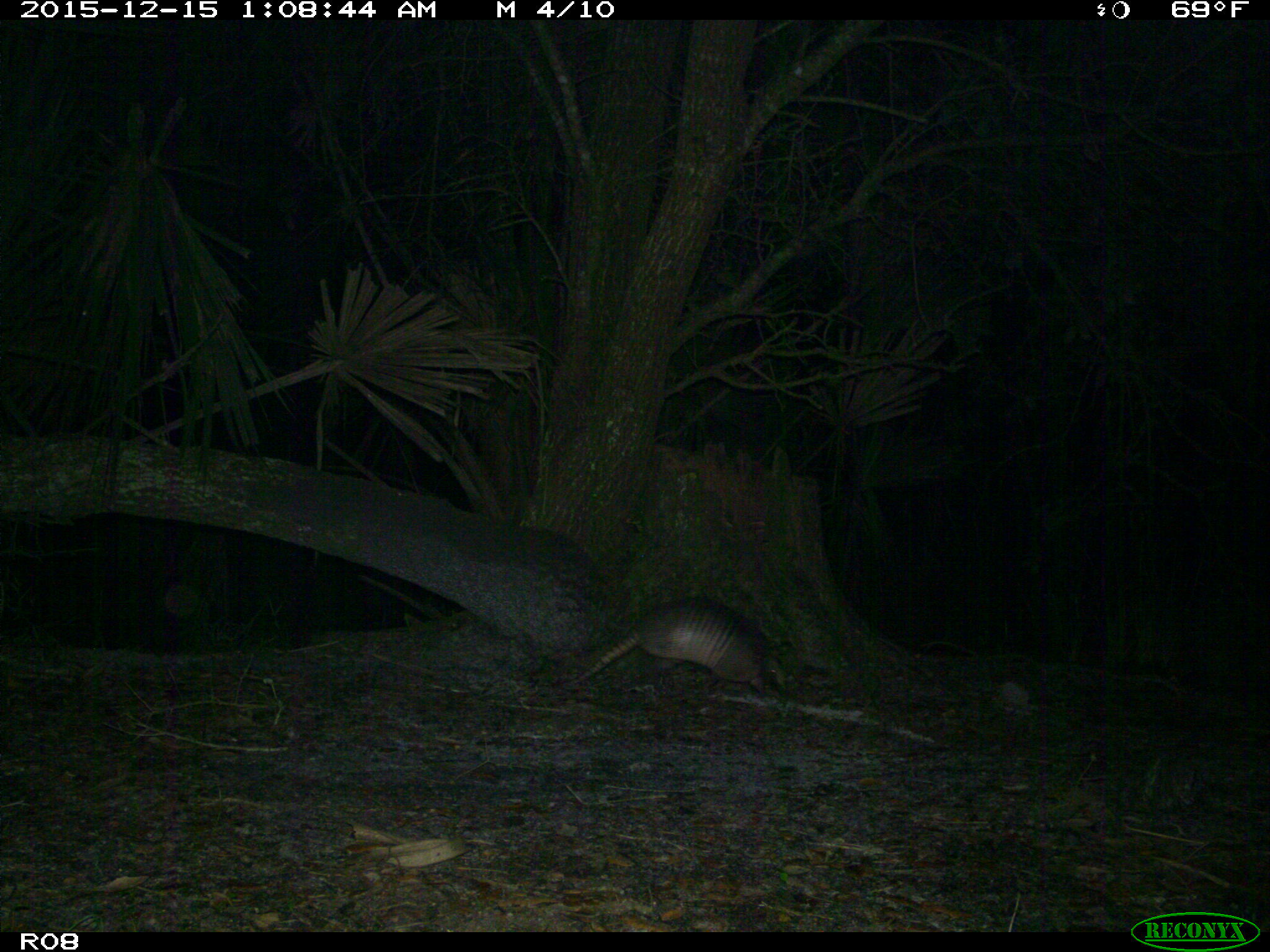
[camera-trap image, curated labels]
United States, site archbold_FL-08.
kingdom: Animalia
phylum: Chordata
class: Mammalia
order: Cingulata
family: Dasypodidae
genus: Dasypus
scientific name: Dasypus novemcinctus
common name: nine-banded armadillo